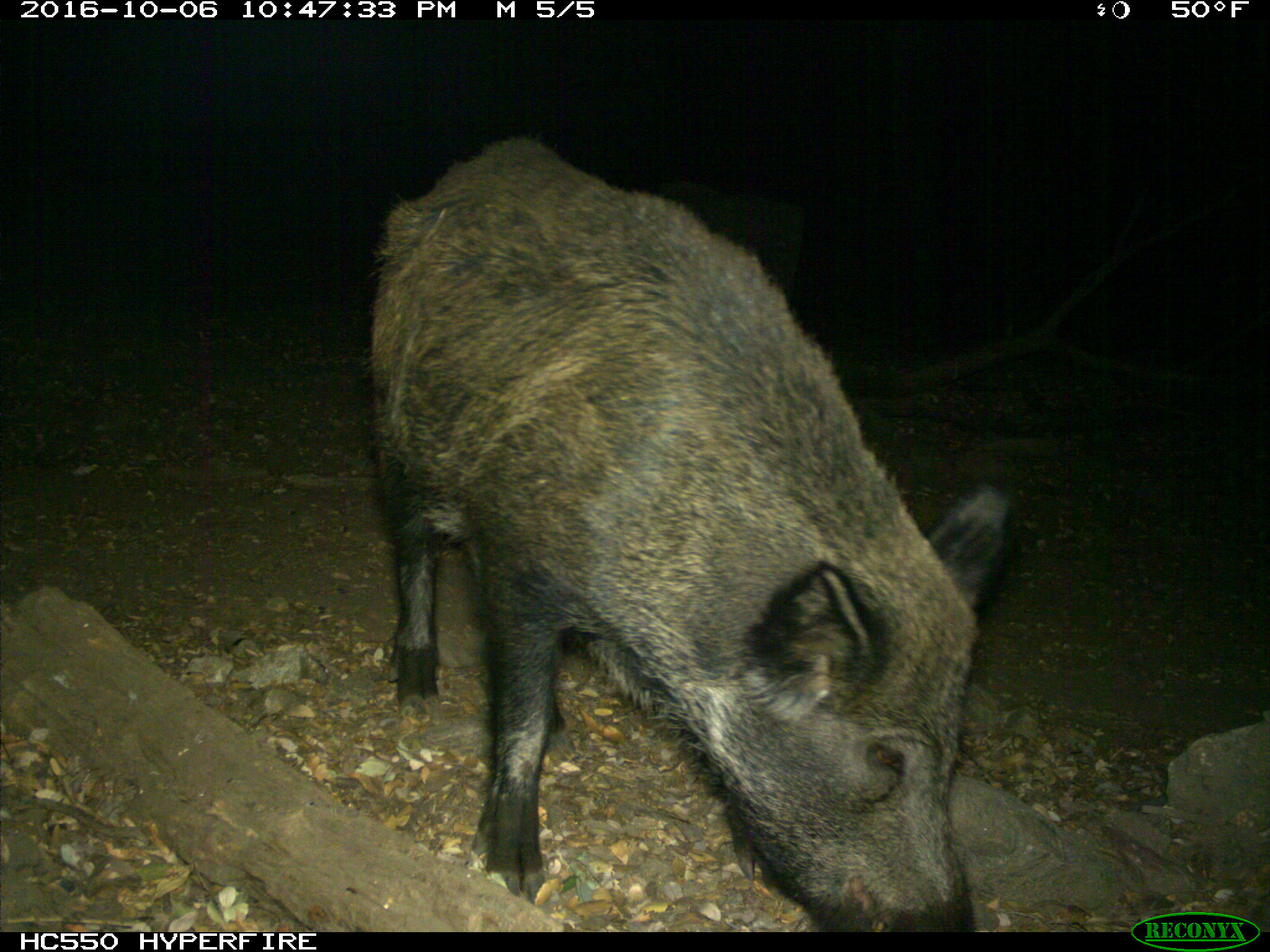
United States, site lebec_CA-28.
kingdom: Animalia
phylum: Chordata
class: Mammalia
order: Artiodactyla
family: Suidae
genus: Sus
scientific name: Sus scrofa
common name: wild boar